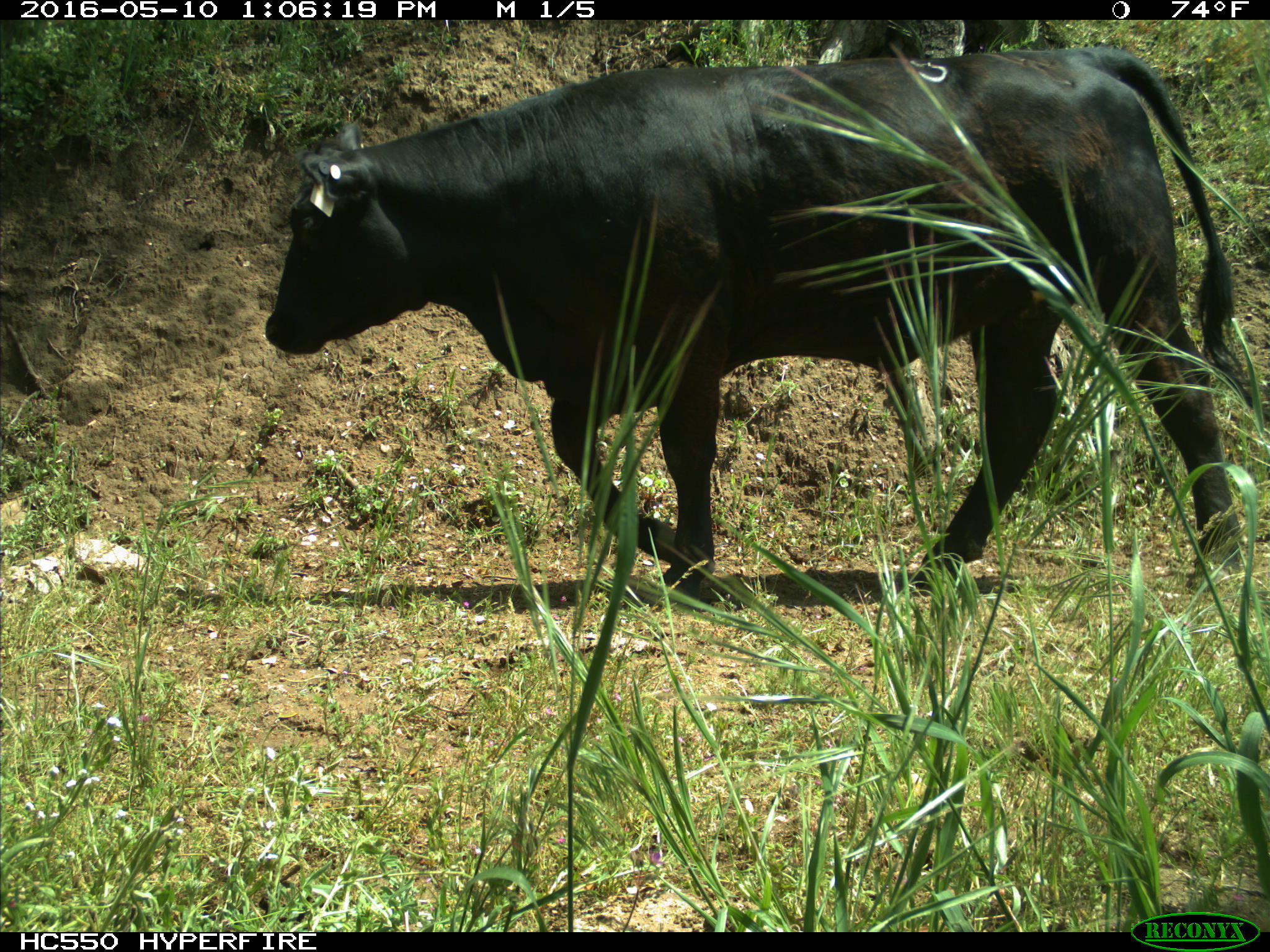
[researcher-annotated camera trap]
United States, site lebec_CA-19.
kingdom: Animalia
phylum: Chordata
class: Mammalia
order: Artiodactyla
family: Bovidae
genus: Bos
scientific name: Bos taurus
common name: domestic cow